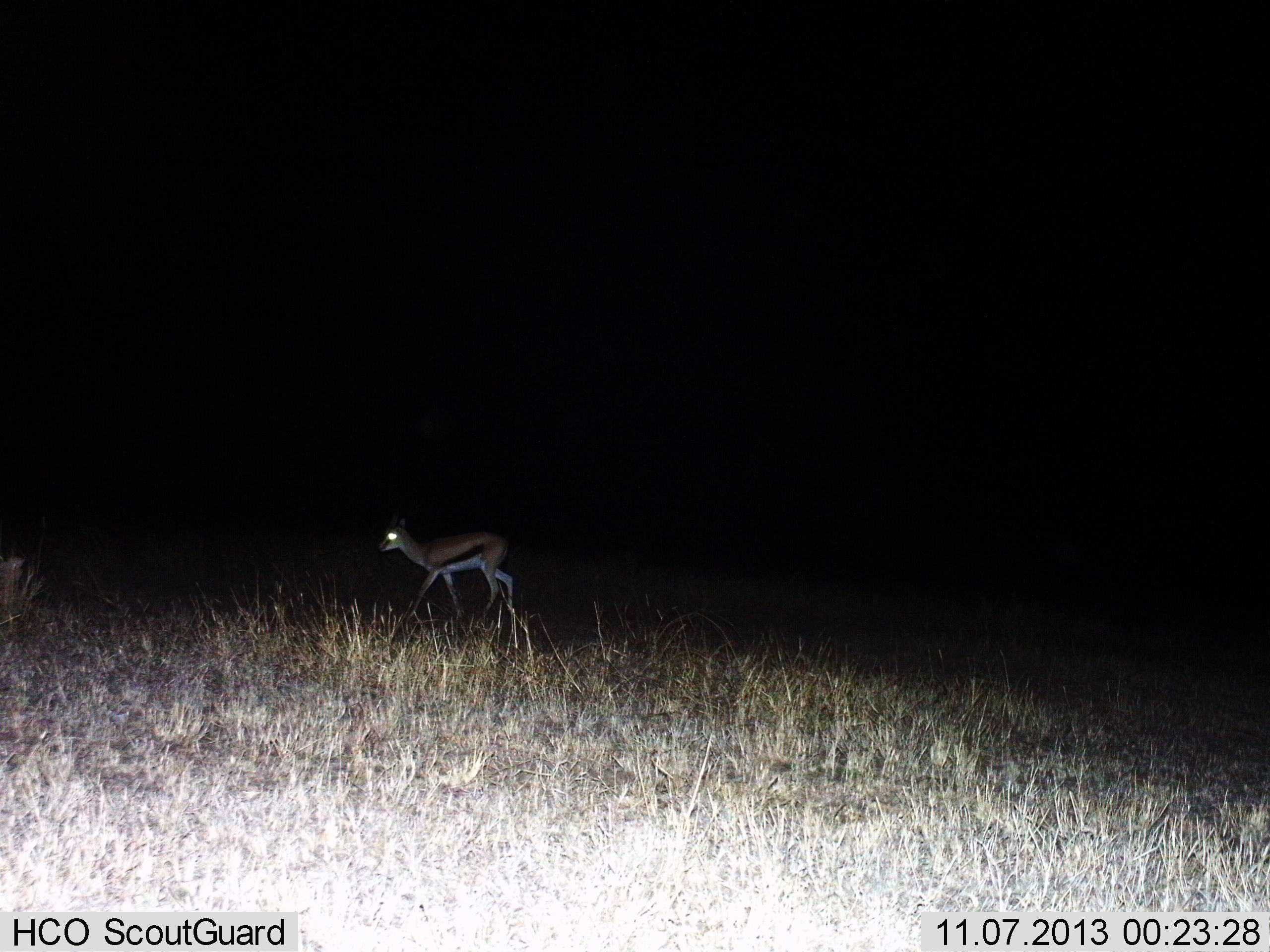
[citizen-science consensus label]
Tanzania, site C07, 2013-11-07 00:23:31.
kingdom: Animalia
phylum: Chordata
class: Mammalia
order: Artiodactyla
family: Bovidae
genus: Eudorcas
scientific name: Eudorcas thomsonii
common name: thomson's gazelle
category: gazellethomsons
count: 1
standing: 0%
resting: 0%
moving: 100%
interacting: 0%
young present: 0%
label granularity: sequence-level